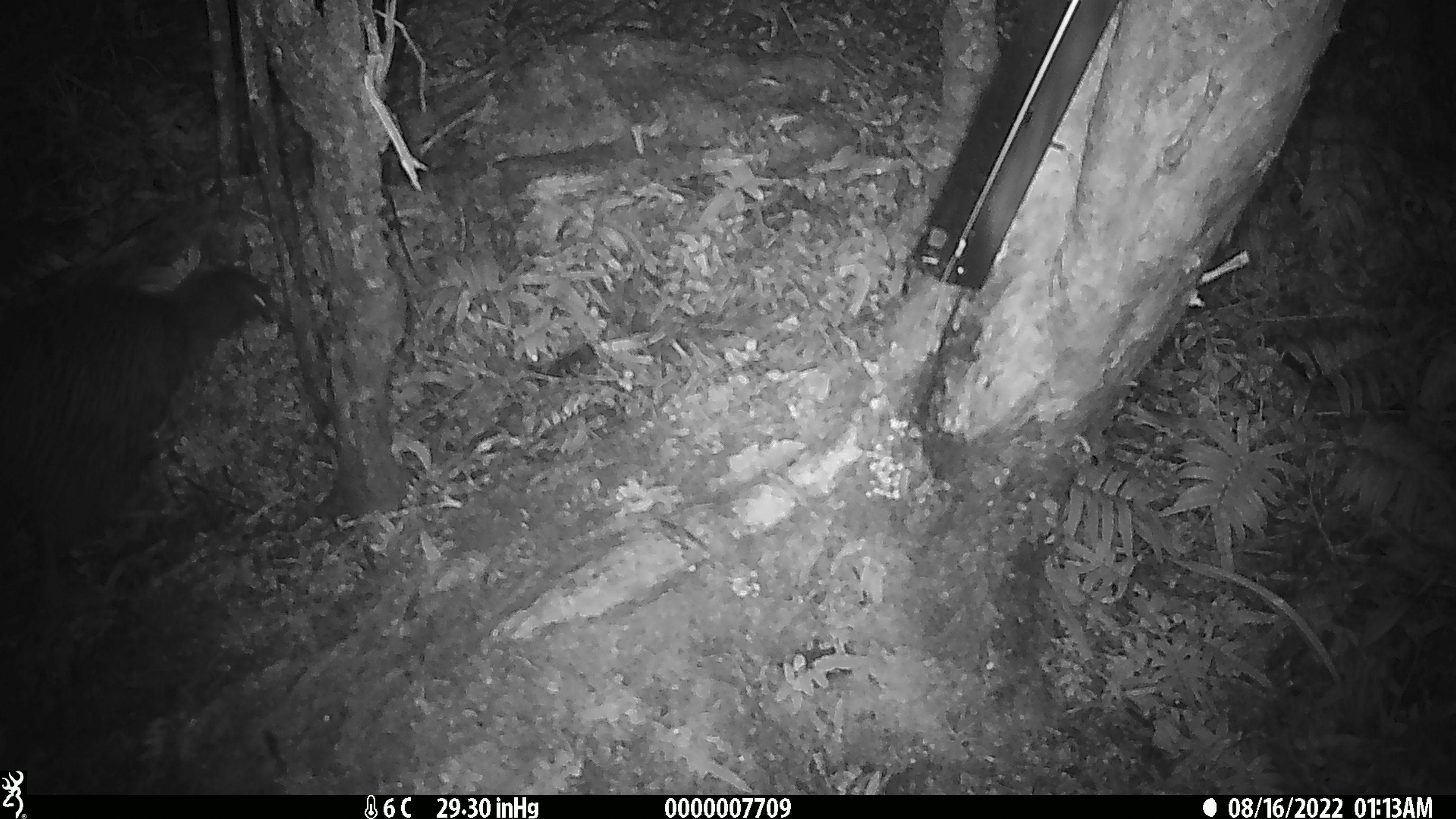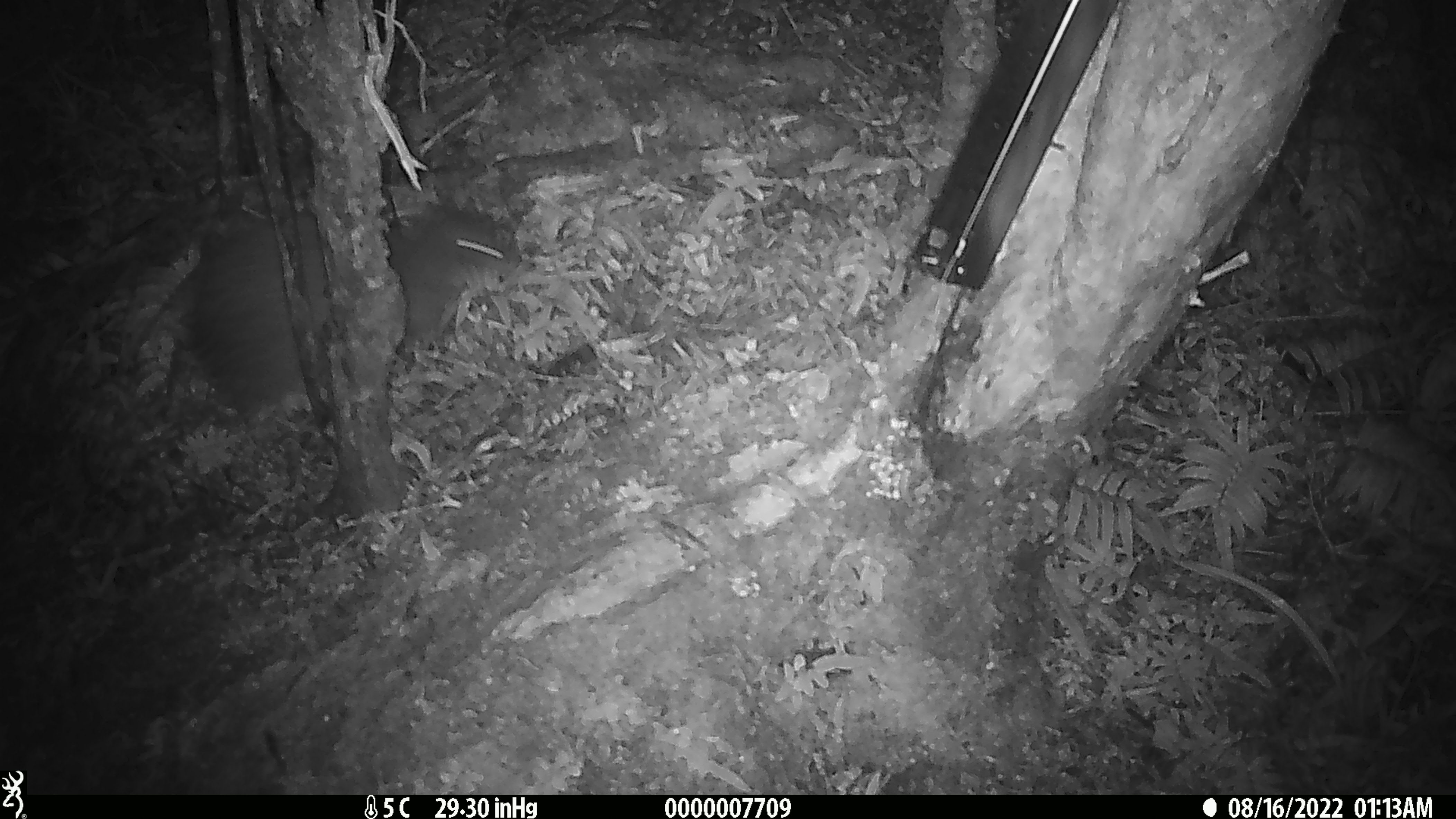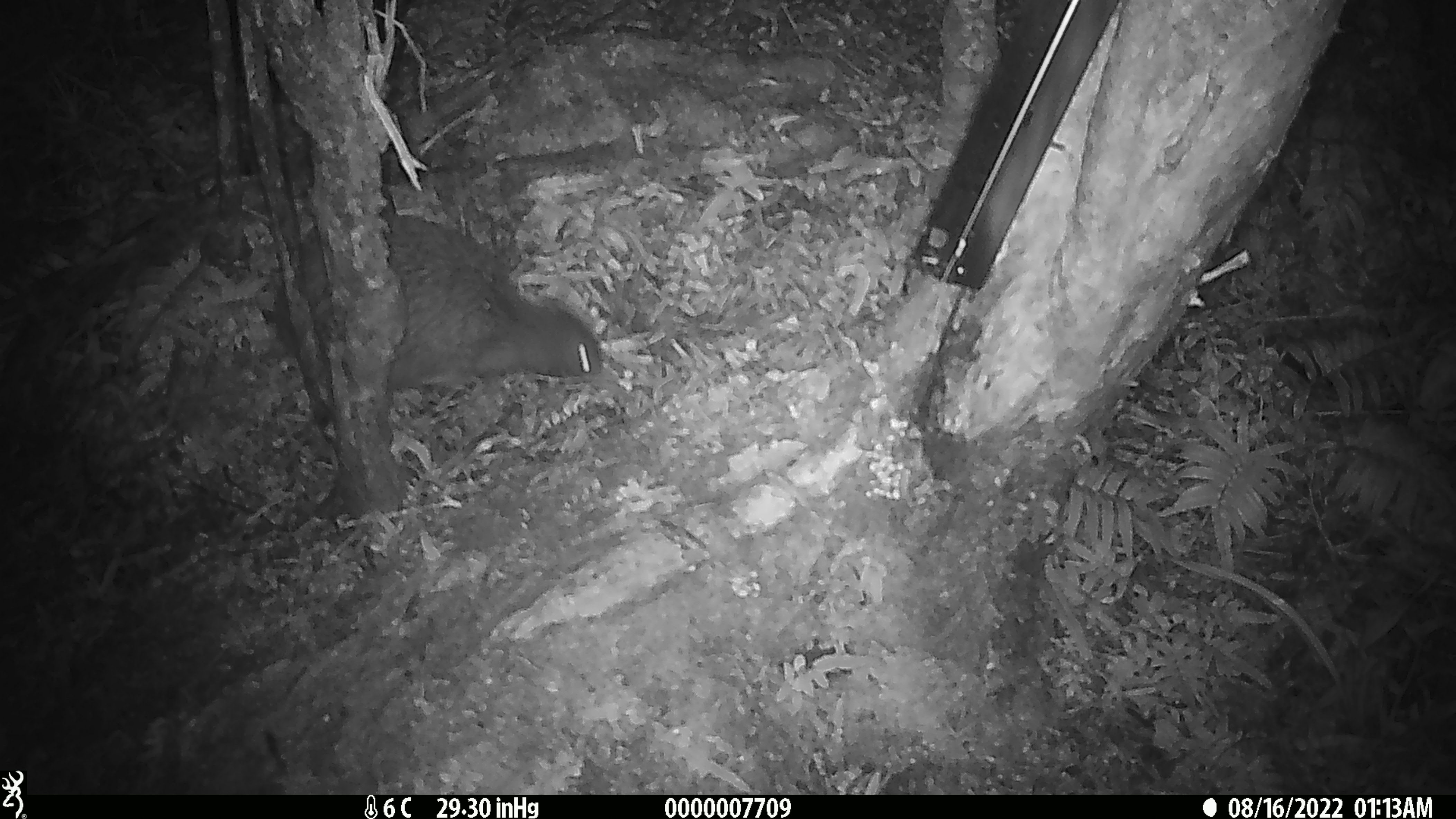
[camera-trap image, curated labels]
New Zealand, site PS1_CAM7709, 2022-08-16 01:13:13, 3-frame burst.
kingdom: Animalia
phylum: Chordata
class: Aves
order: Apterygiformes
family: Apterygidae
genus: Apteryx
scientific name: Apteryx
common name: kiwi